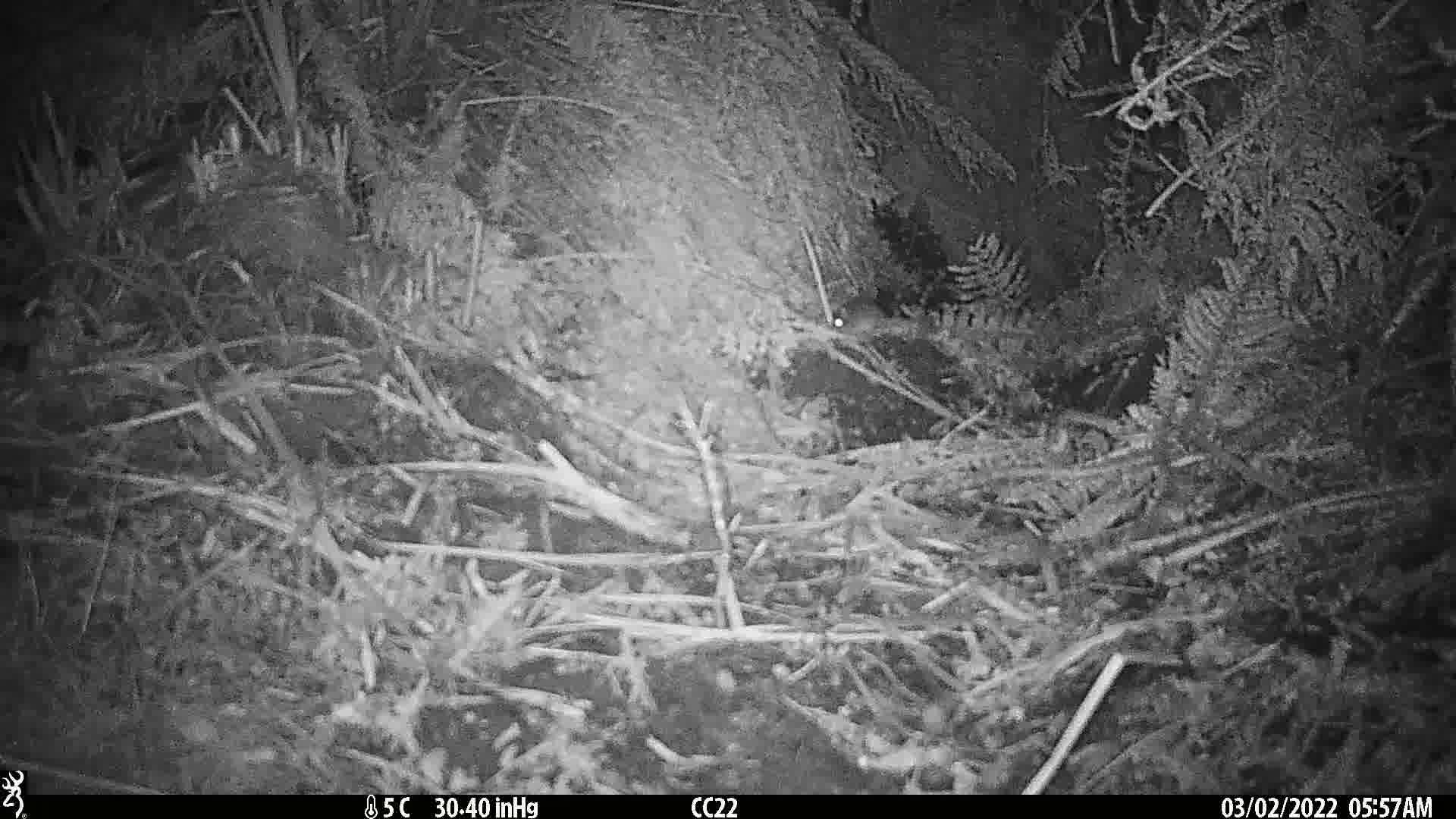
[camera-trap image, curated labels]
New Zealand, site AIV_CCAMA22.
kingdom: Animalia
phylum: Chordata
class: Mammalia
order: Rodentia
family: Muridae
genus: Mus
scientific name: Mus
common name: mouse